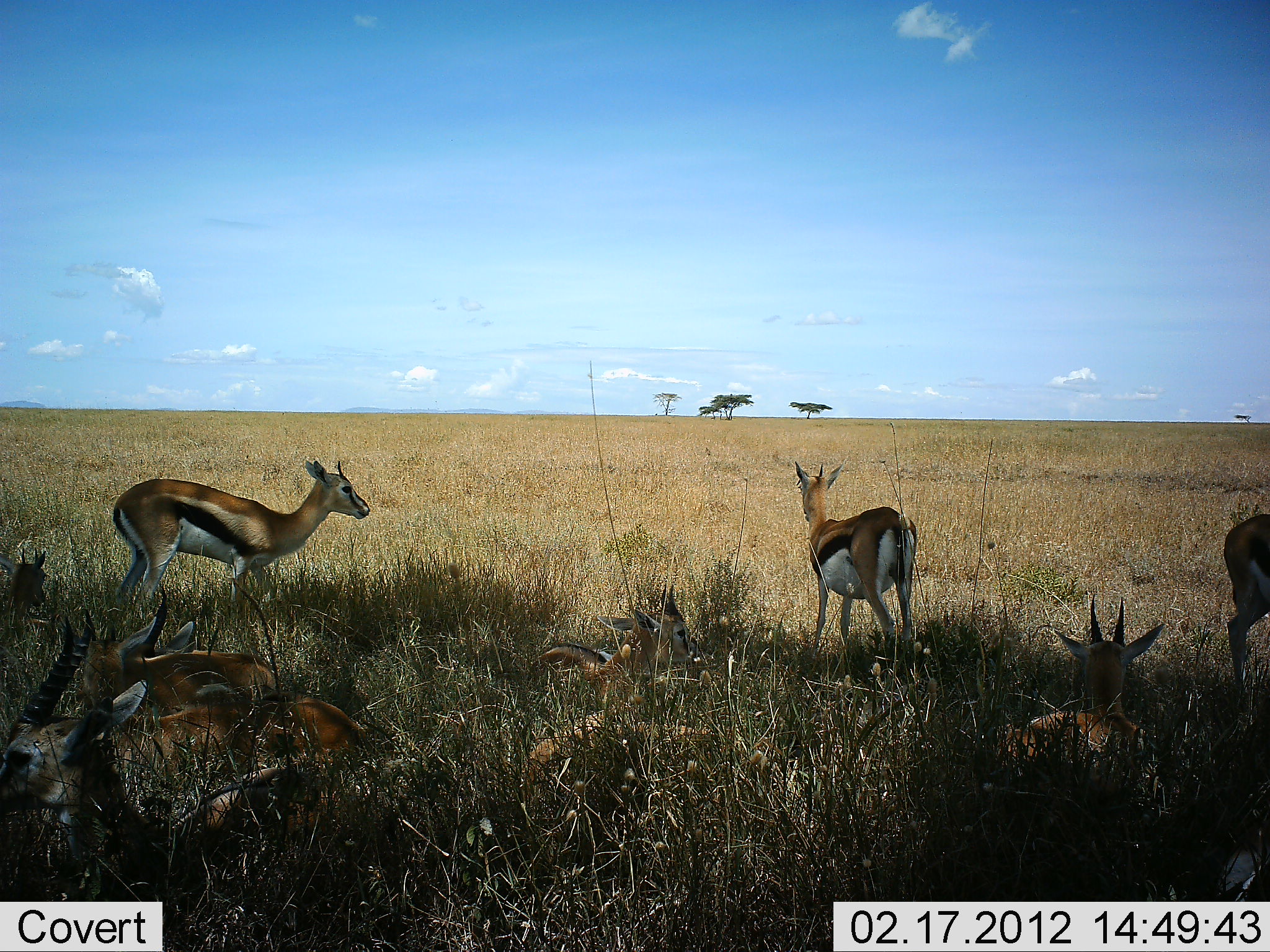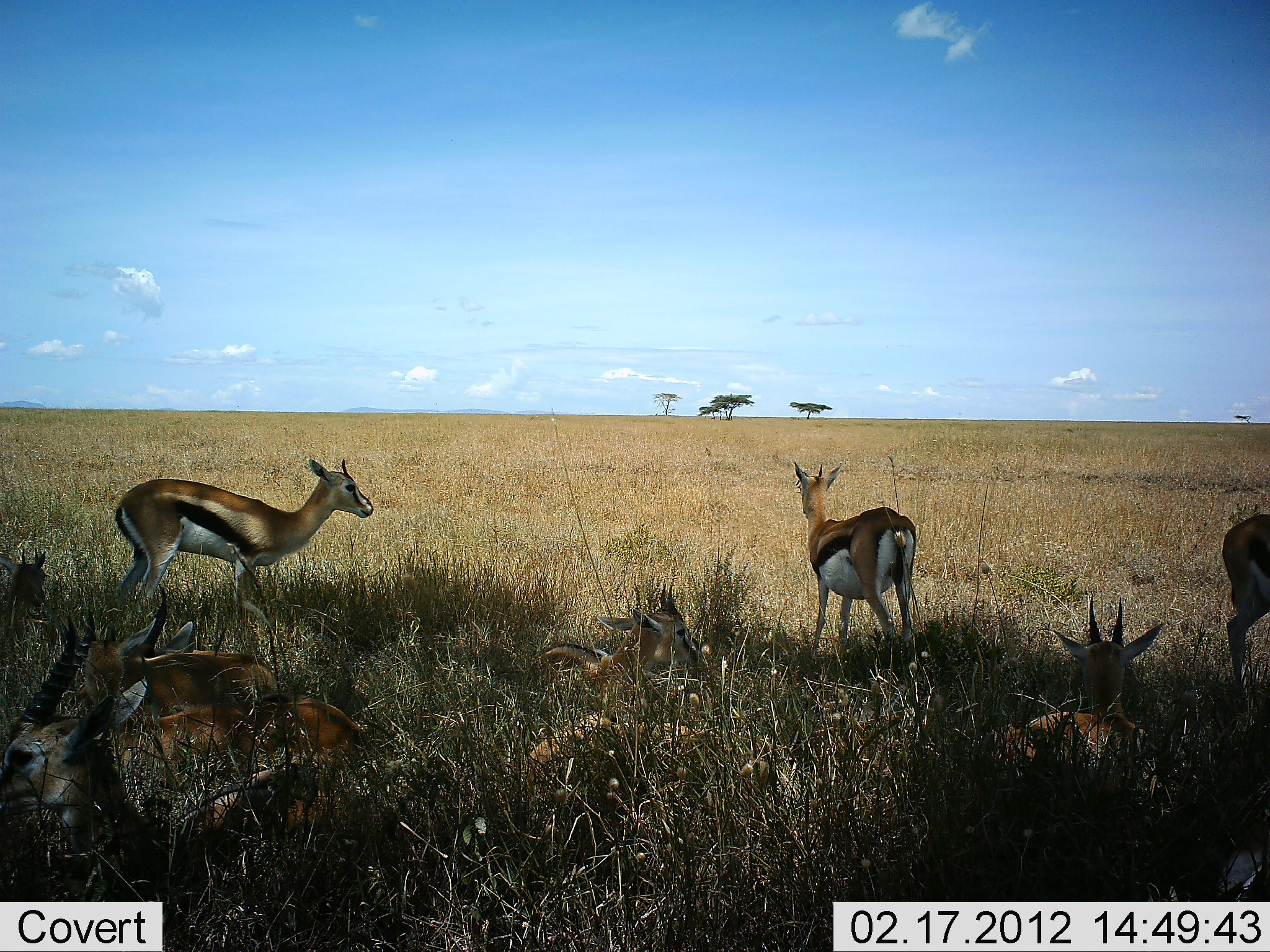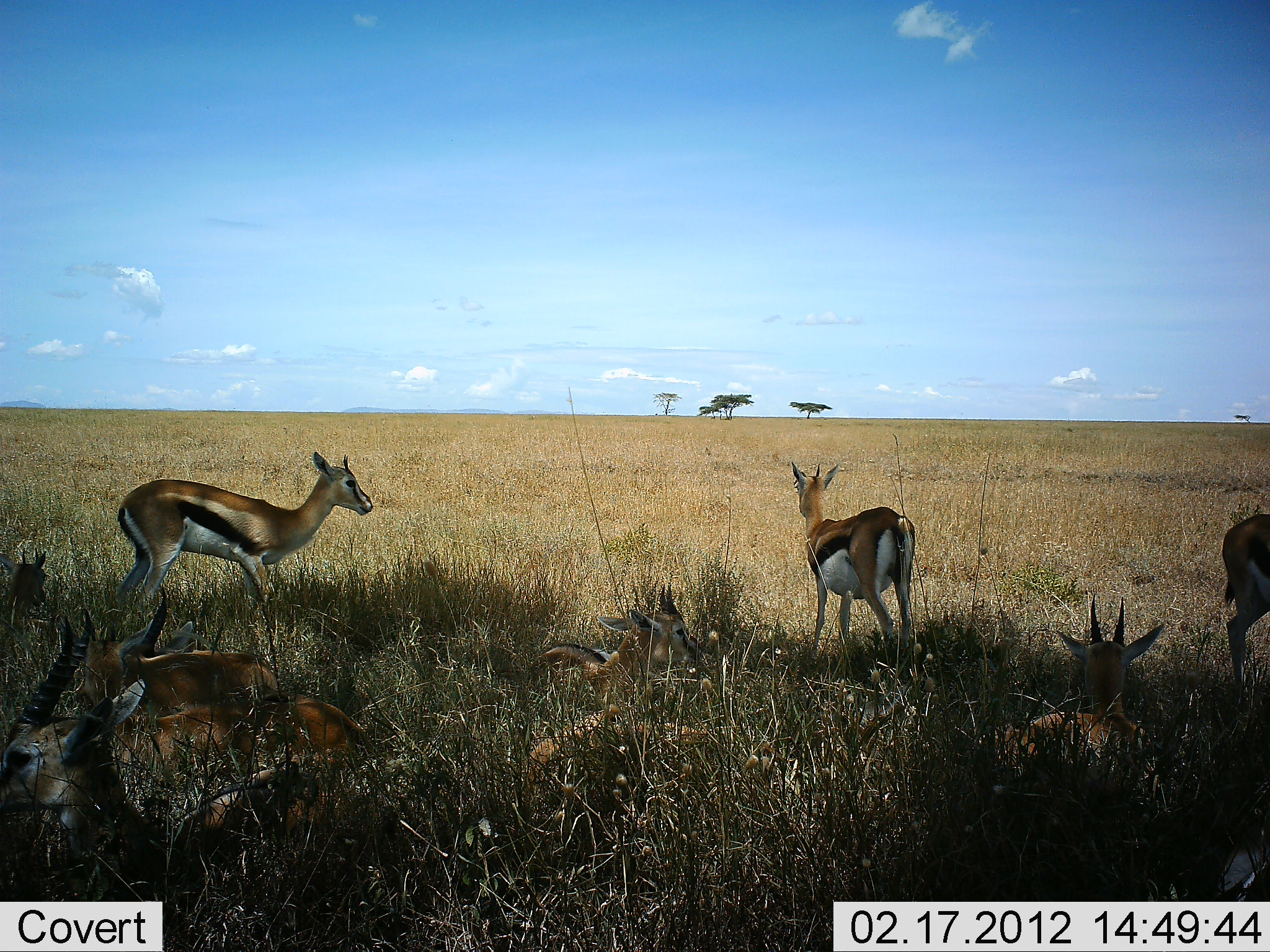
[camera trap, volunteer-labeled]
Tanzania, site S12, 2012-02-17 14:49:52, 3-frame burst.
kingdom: Animalia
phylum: Chordata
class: Mammalia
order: Artiodactyla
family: Bovidae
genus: Eudorcas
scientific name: Eudorcas thomsonii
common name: thomson's gazelle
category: gazellethomsons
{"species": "gazellethomsons (thomson's gazelle) (Eudorcas thomsonii)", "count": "10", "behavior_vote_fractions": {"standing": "70%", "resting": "90%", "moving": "5%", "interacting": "0%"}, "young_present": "20%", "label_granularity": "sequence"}